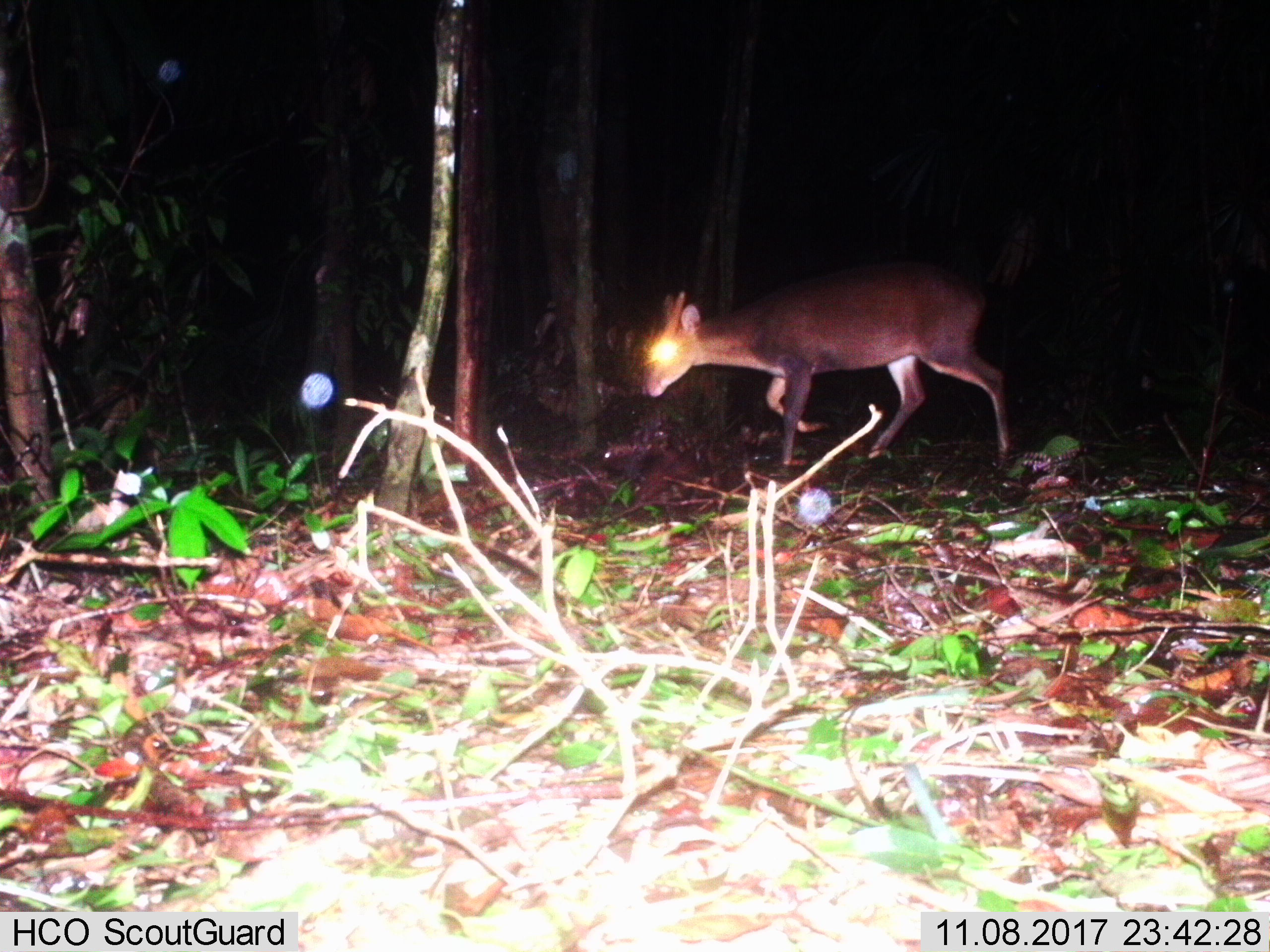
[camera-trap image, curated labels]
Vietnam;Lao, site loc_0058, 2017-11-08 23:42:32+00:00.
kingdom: Animalia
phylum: Chordata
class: Mammalia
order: Artiodactyla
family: Cervidae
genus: Muntiacus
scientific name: Muntiacus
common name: muntjacs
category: unidentified muntjac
Unidentified muntjac (muntjacs) (Muntiacus). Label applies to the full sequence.